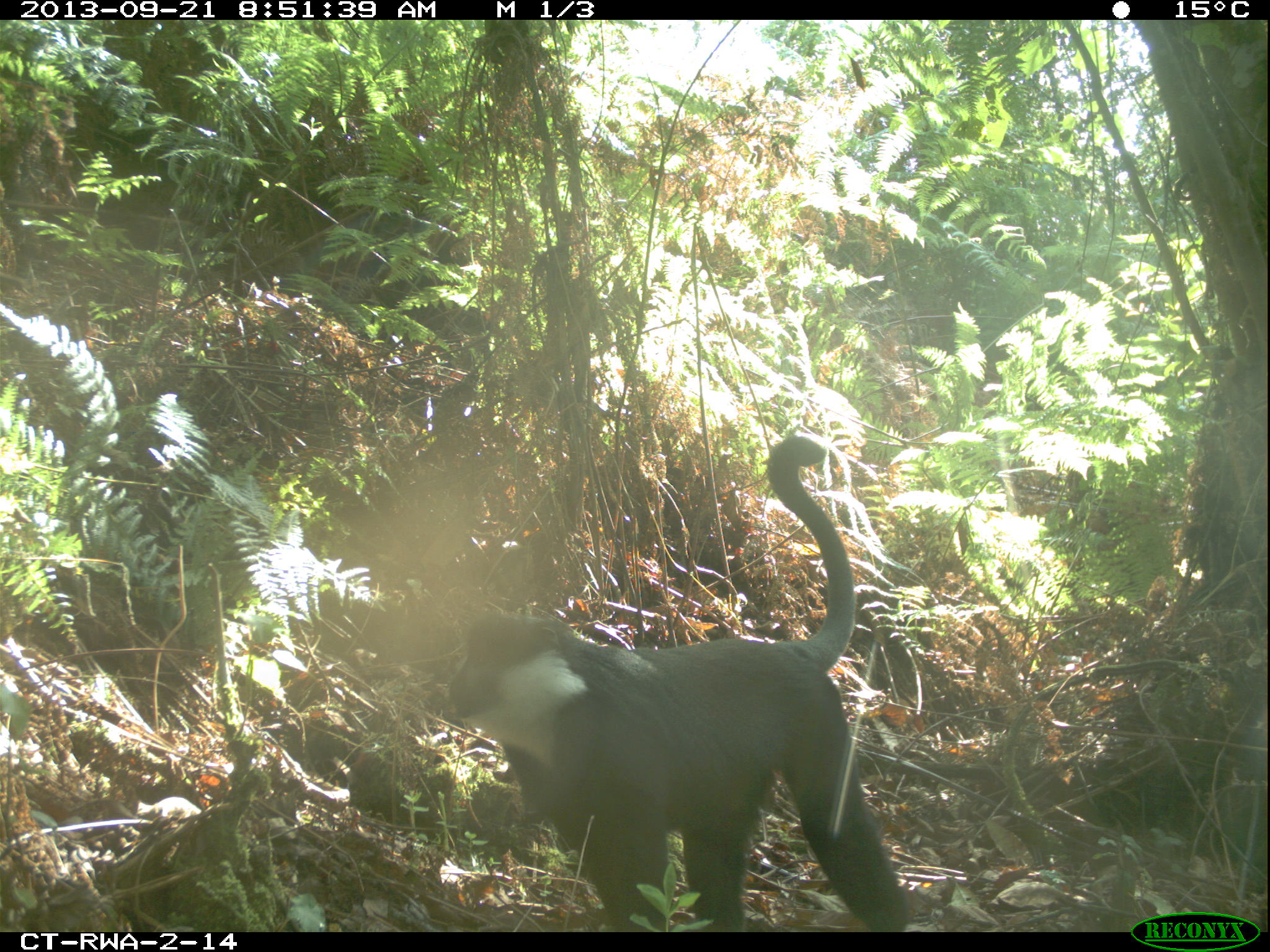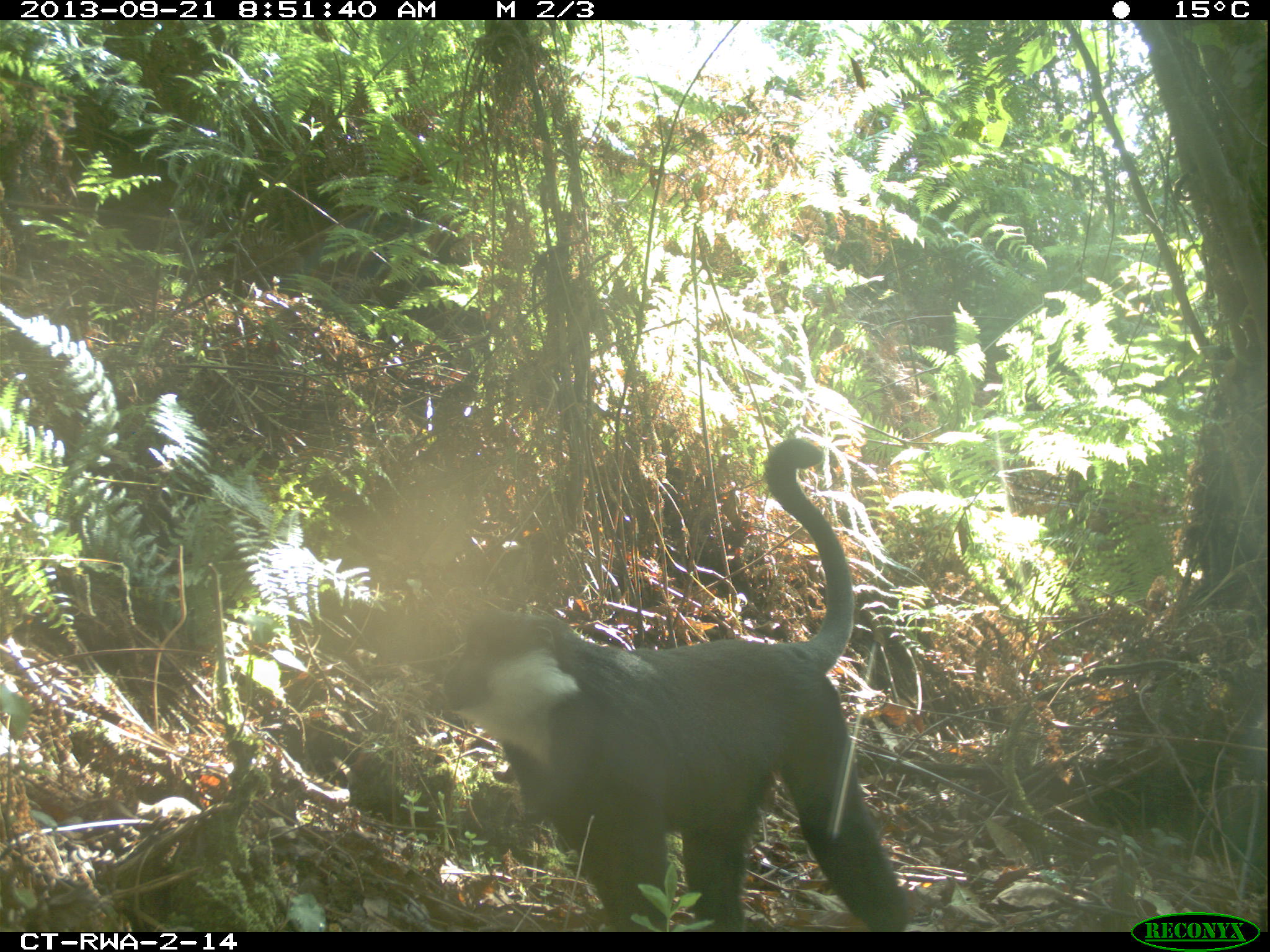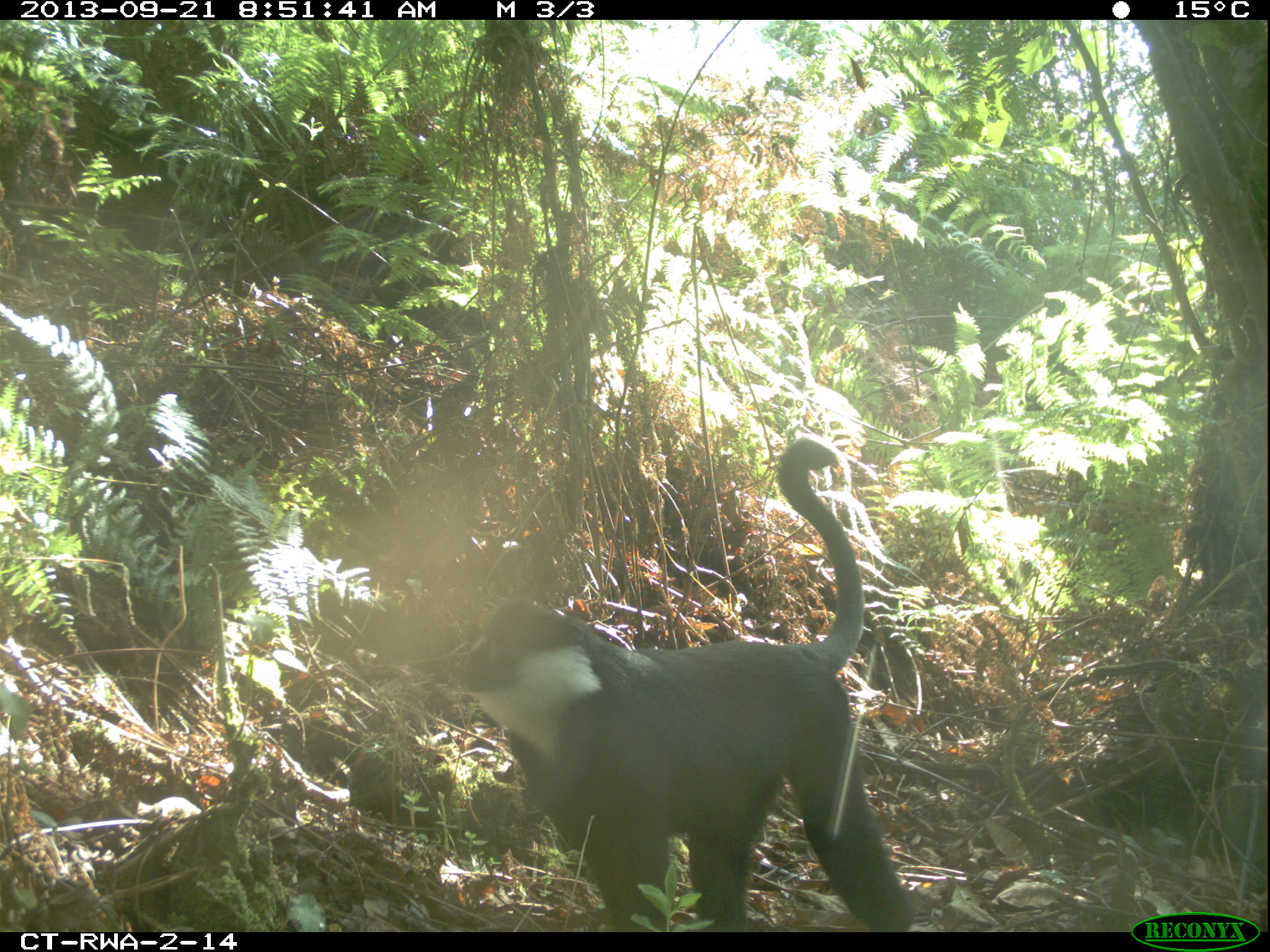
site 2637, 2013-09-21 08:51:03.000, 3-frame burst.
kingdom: Animalia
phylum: Chordata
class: Mammalia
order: Primates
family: Cercopithecidae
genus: Allochrocebus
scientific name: Allochrocebus lhoesti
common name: l'hoest's monkey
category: cercopithecus lhoesti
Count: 1.